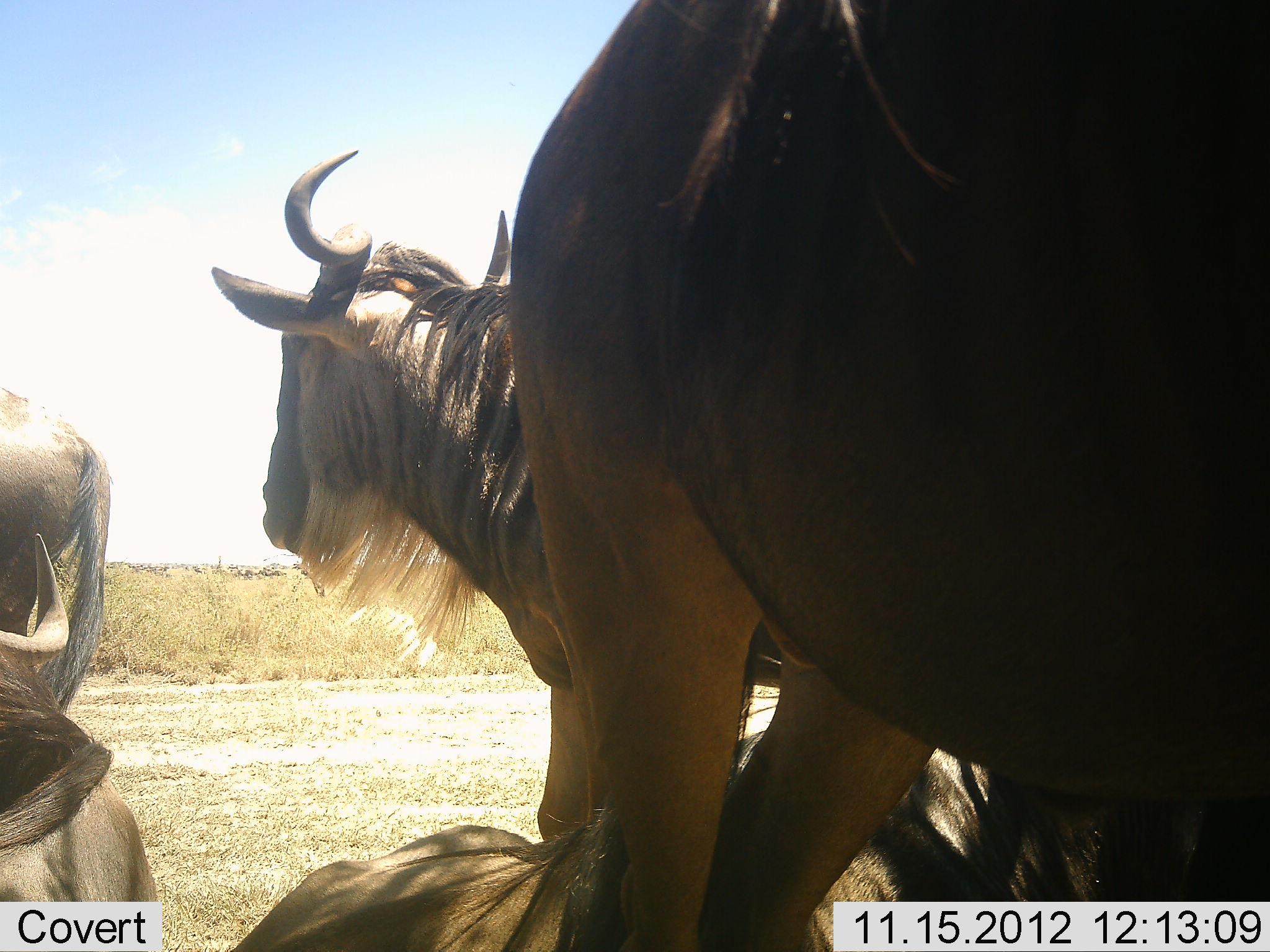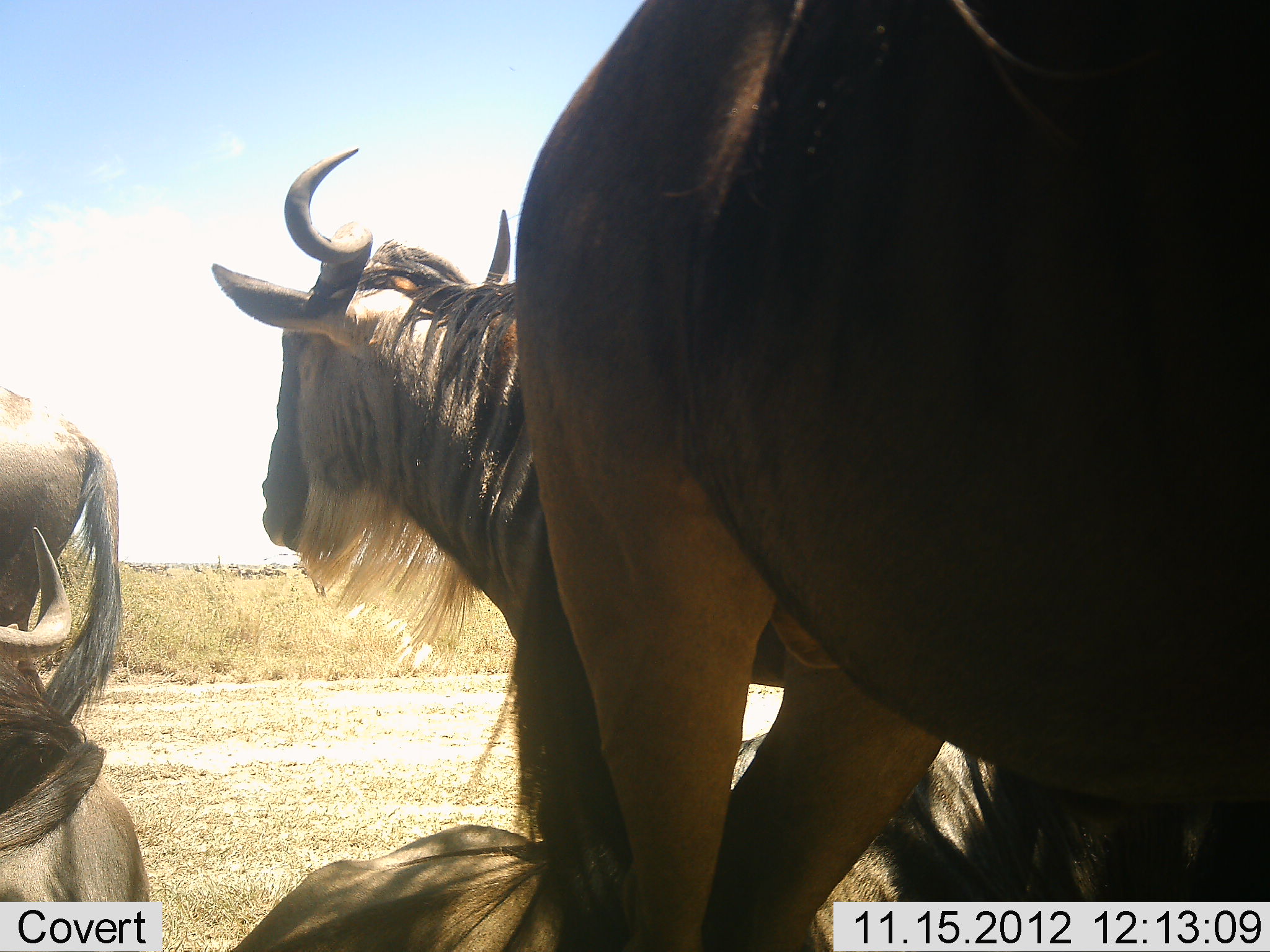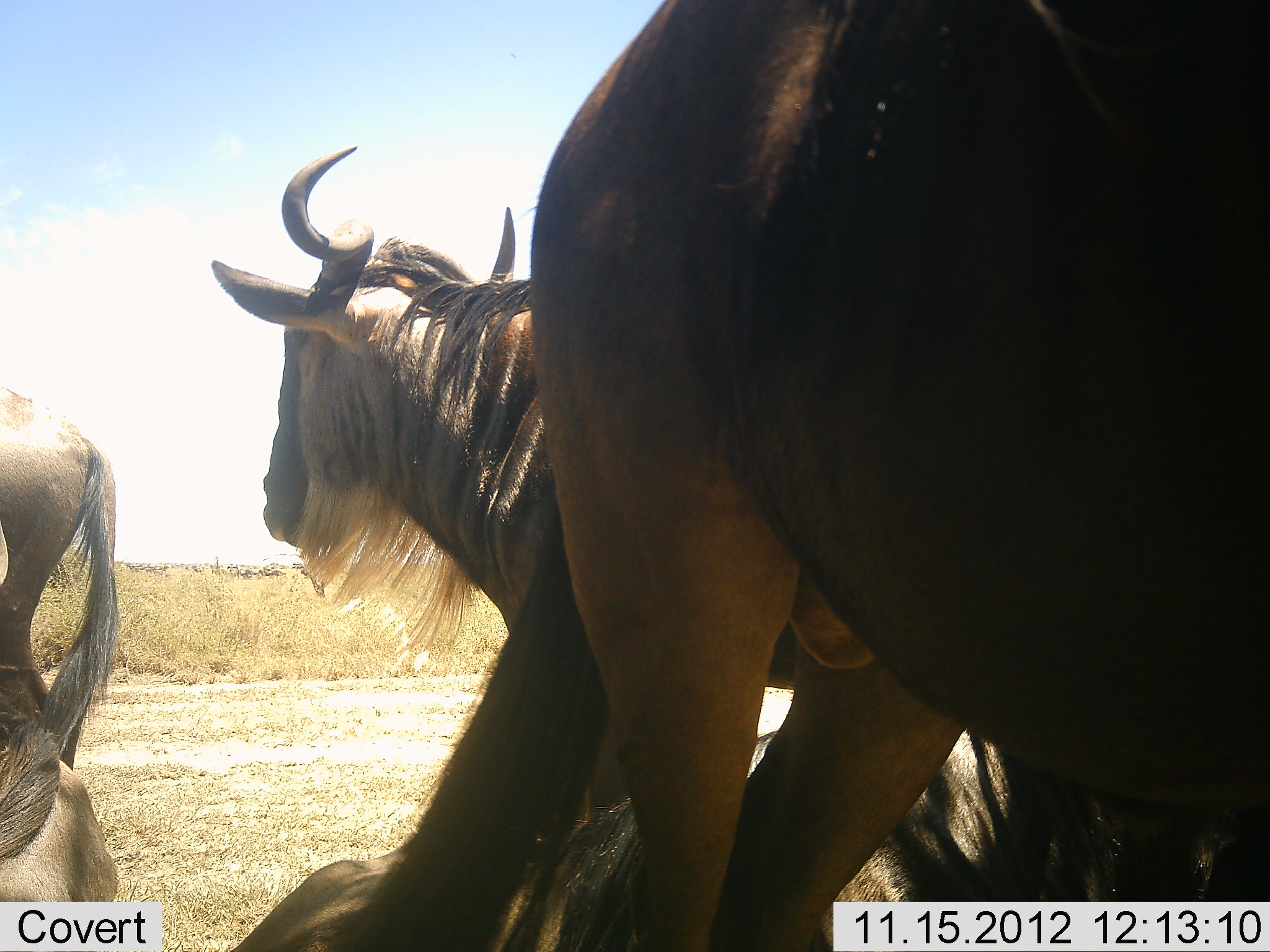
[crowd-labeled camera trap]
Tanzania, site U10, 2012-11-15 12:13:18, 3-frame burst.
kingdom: Animalia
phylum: Chordata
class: Mammalia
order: Artiodactyla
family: Bovidae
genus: Connochaetes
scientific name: Connochaetes taurinus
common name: blue wildebeest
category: wildebeest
Wildebeest (blue wildebeest) (Connochaetes taurinus), count 5. Behavior (volunteer vote fractions): standing 100%, resting 90%, moving 10%, interacting 0%. Young present (vote fraction): 0%. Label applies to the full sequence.